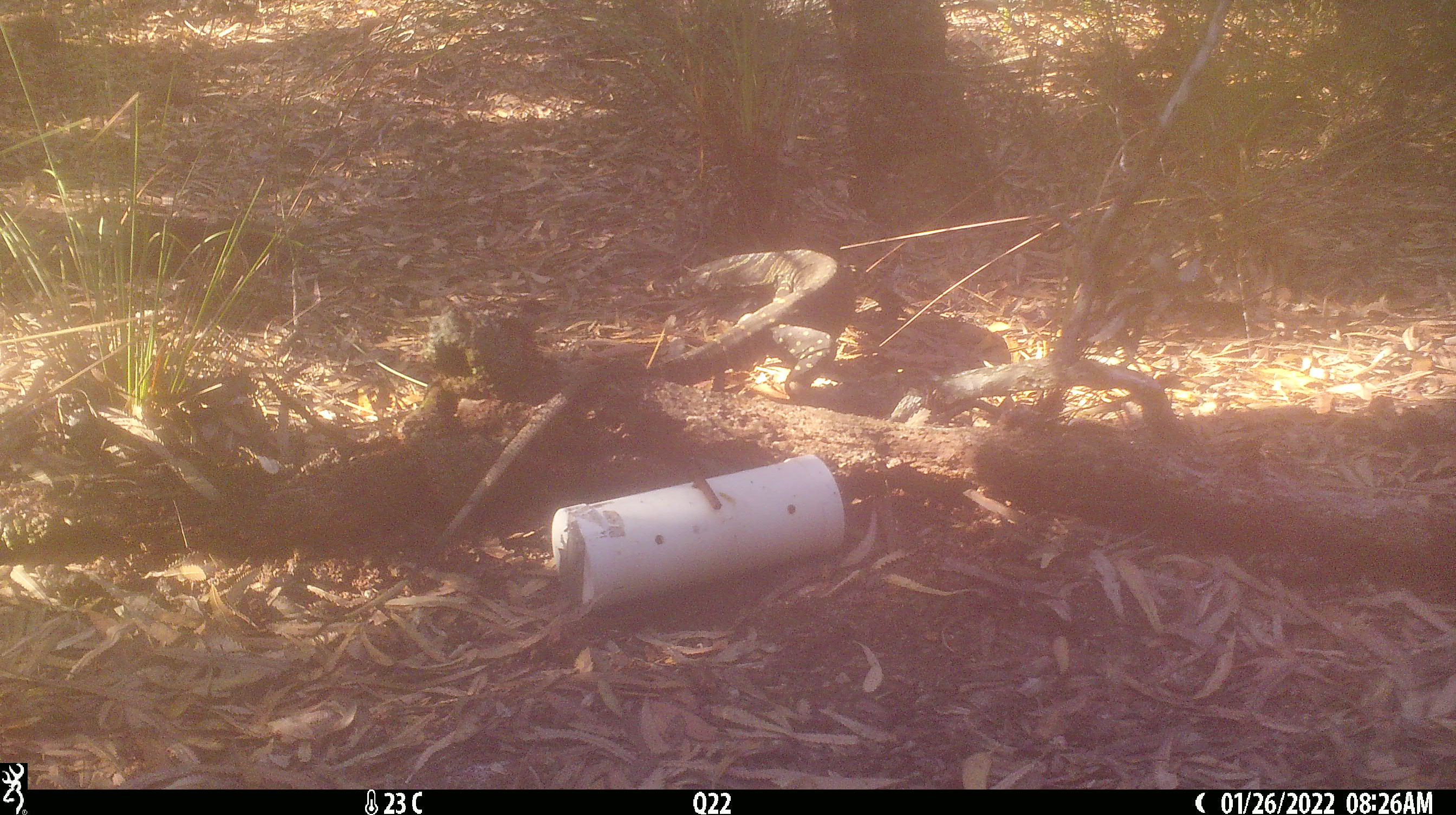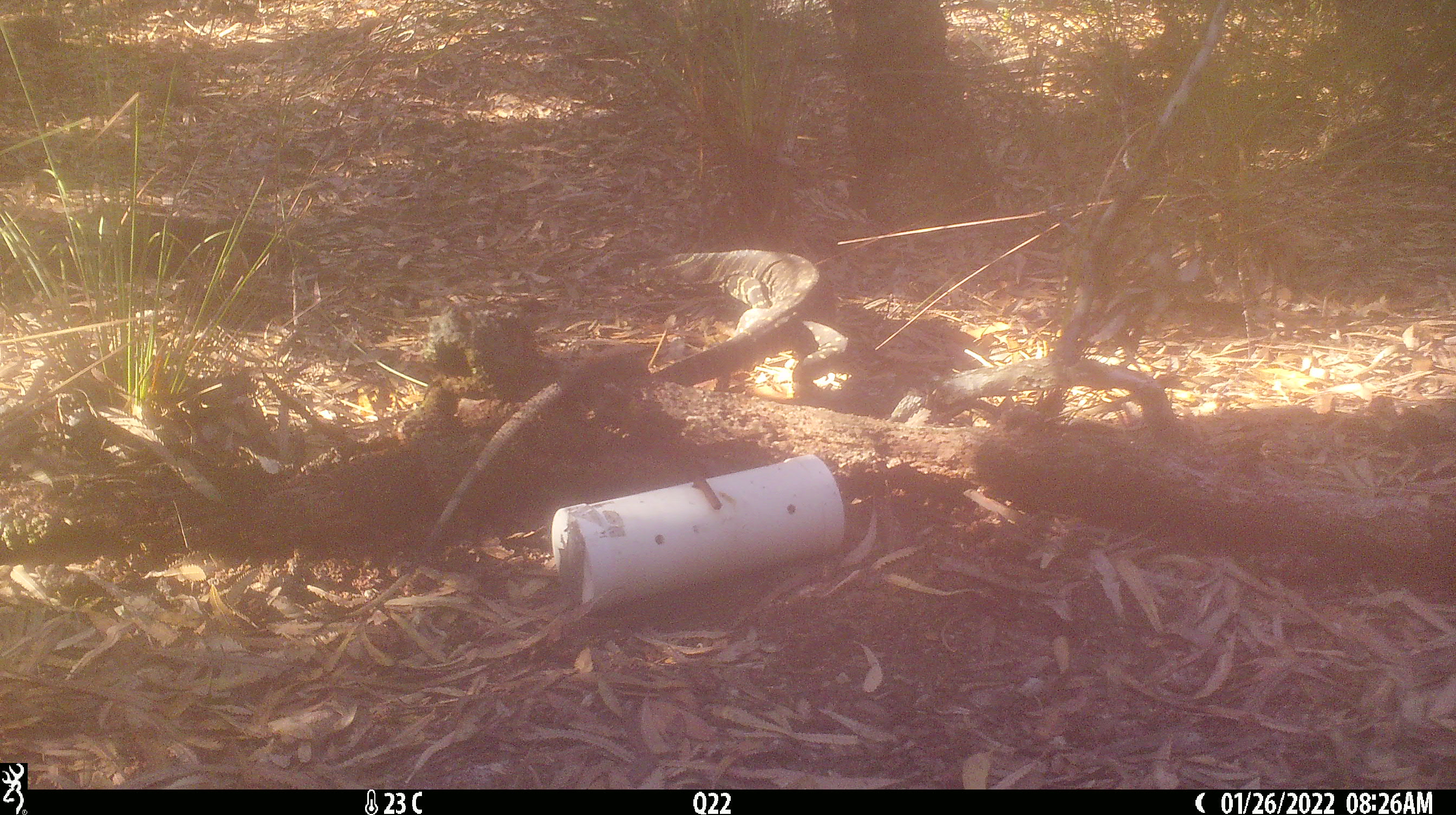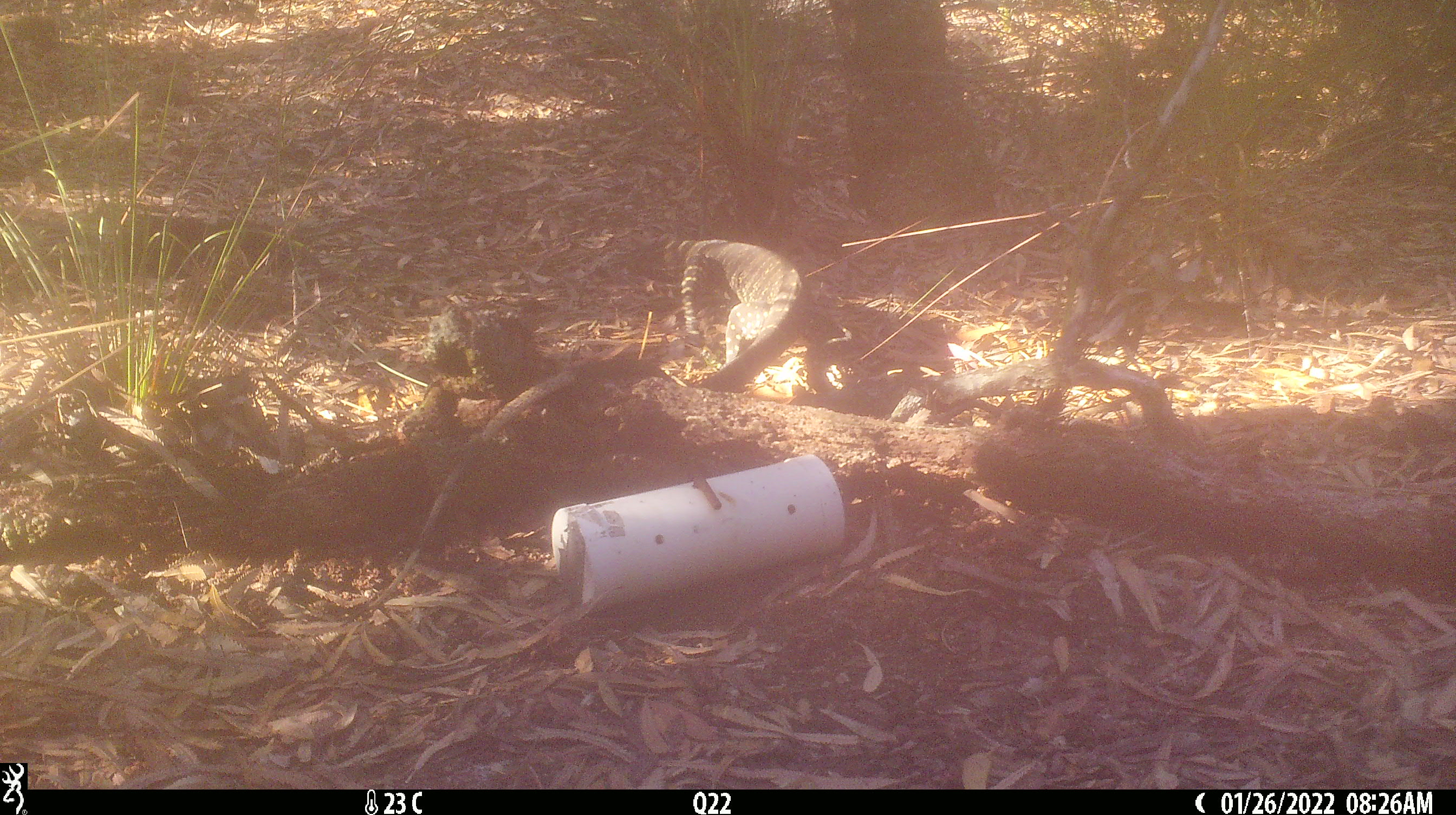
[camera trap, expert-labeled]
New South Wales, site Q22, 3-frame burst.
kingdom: Animalia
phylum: Chordata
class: Reptilia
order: Squamata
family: Varanidae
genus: Varanus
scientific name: Varanus varius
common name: lace monitor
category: goanna